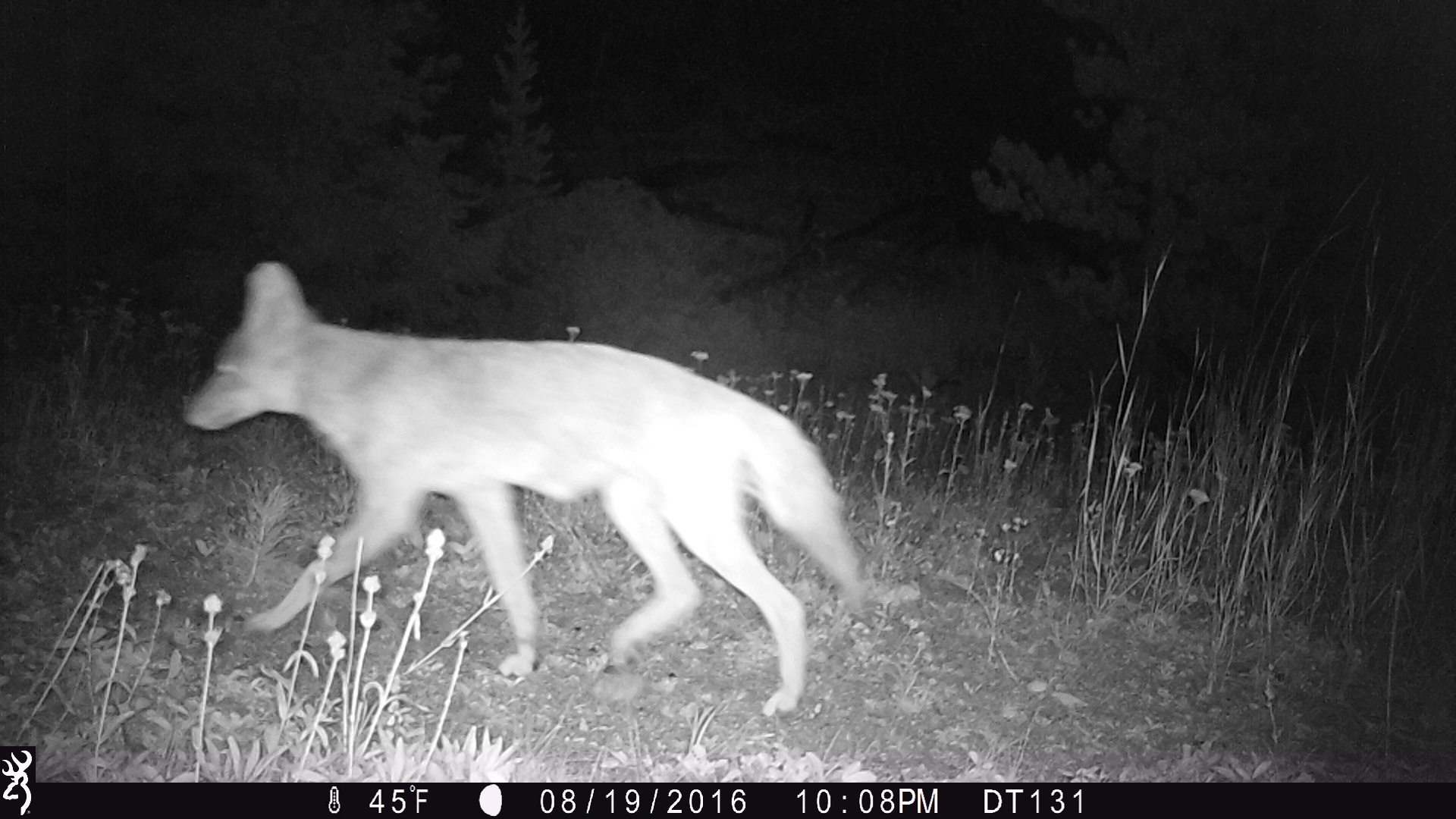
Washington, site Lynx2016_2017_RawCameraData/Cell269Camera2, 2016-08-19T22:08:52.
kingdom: Animalia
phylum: Chordata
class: Mammalia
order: Carnivora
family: Canidae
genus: Canis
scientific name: Canis latrans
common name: coyote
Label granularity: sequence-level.